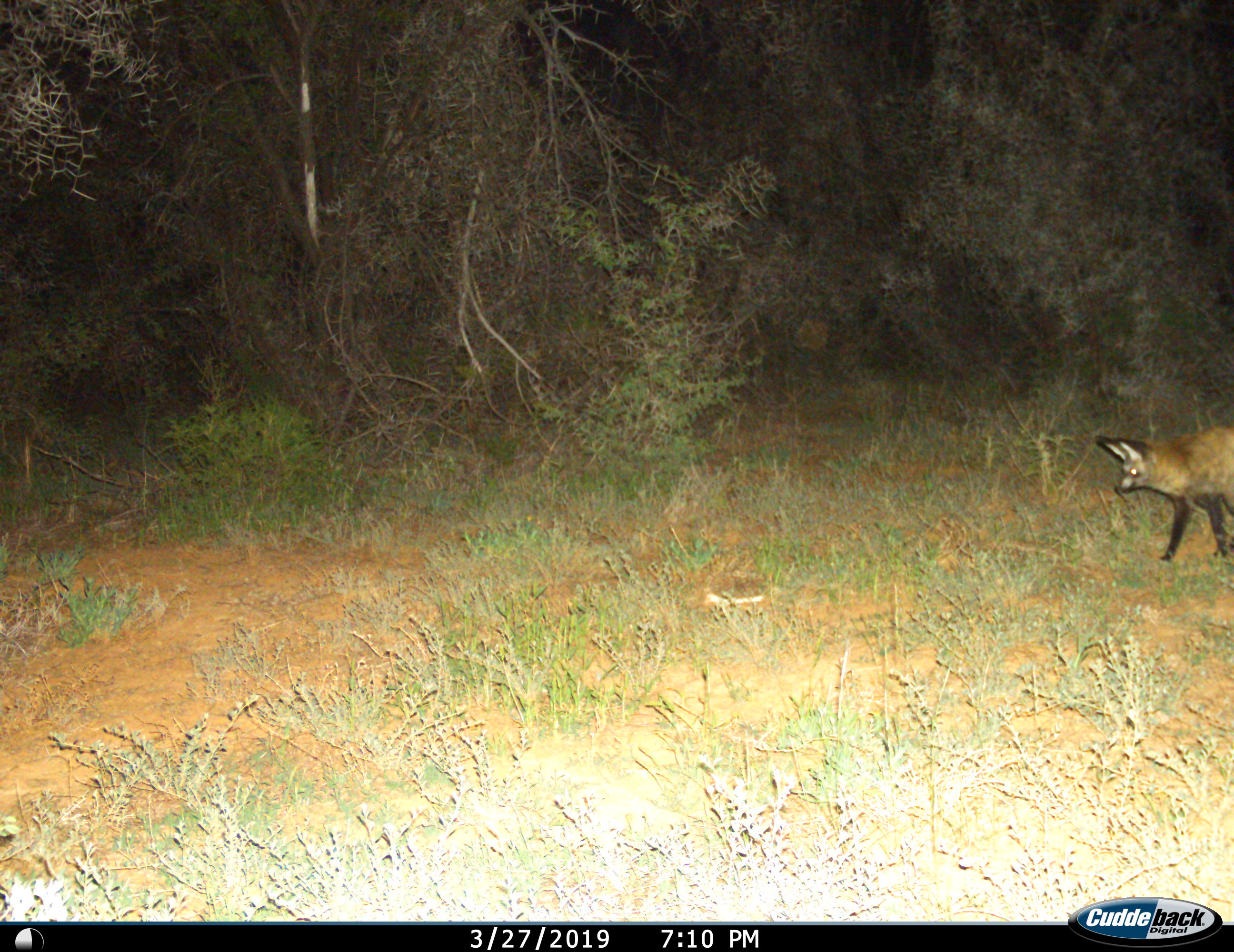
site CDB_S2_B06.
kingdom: Animalia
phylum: Chordata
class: Mammalia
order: Carnivora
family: Canidae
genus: Otocyon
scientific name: Otocyon megalotis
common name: bat-eared fox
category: foxbateared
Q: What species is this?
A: Foxbateared (bat-eared fox) (Otocyon megalotis).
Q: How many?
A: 1.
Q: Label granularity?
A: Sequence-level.